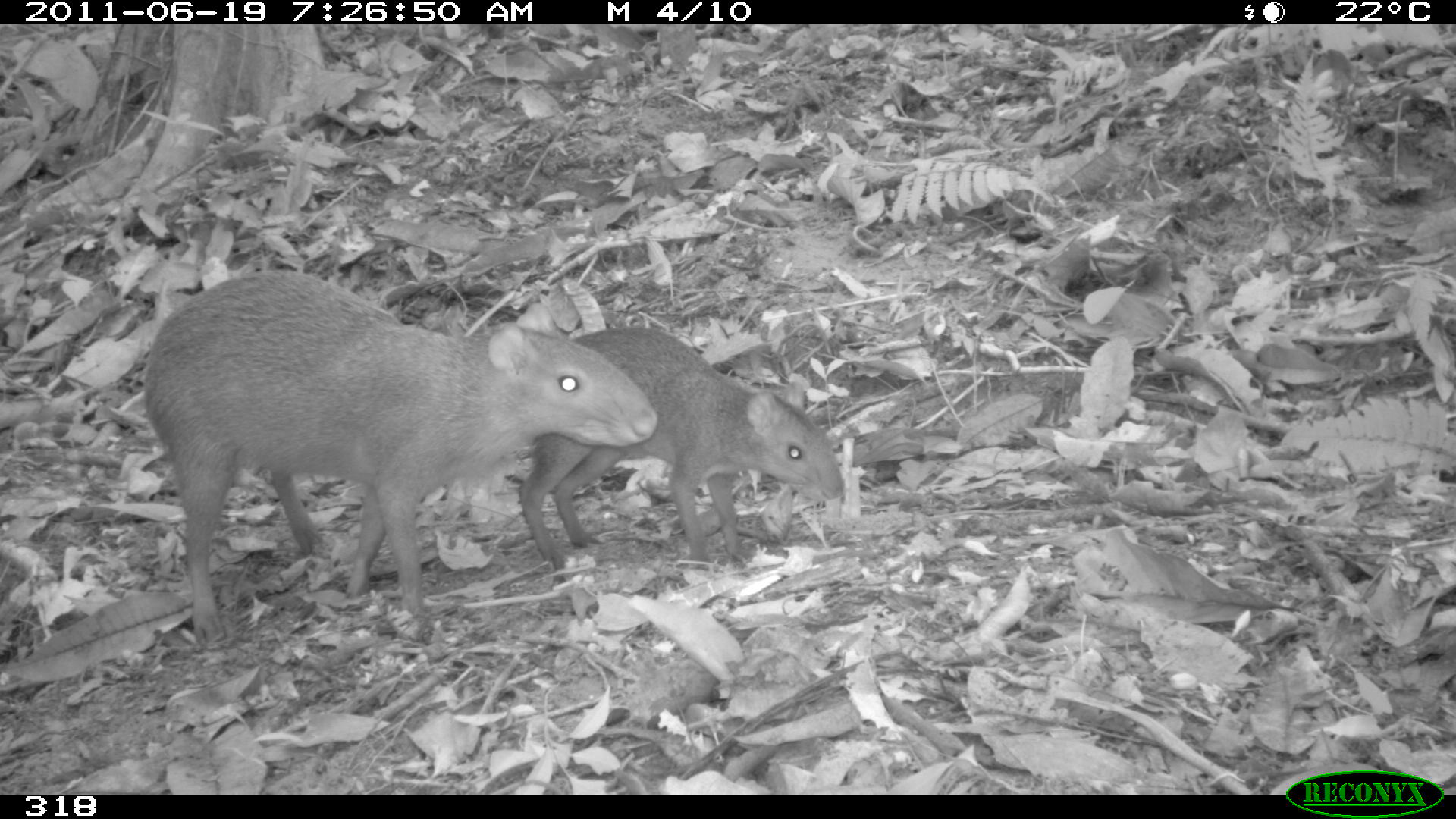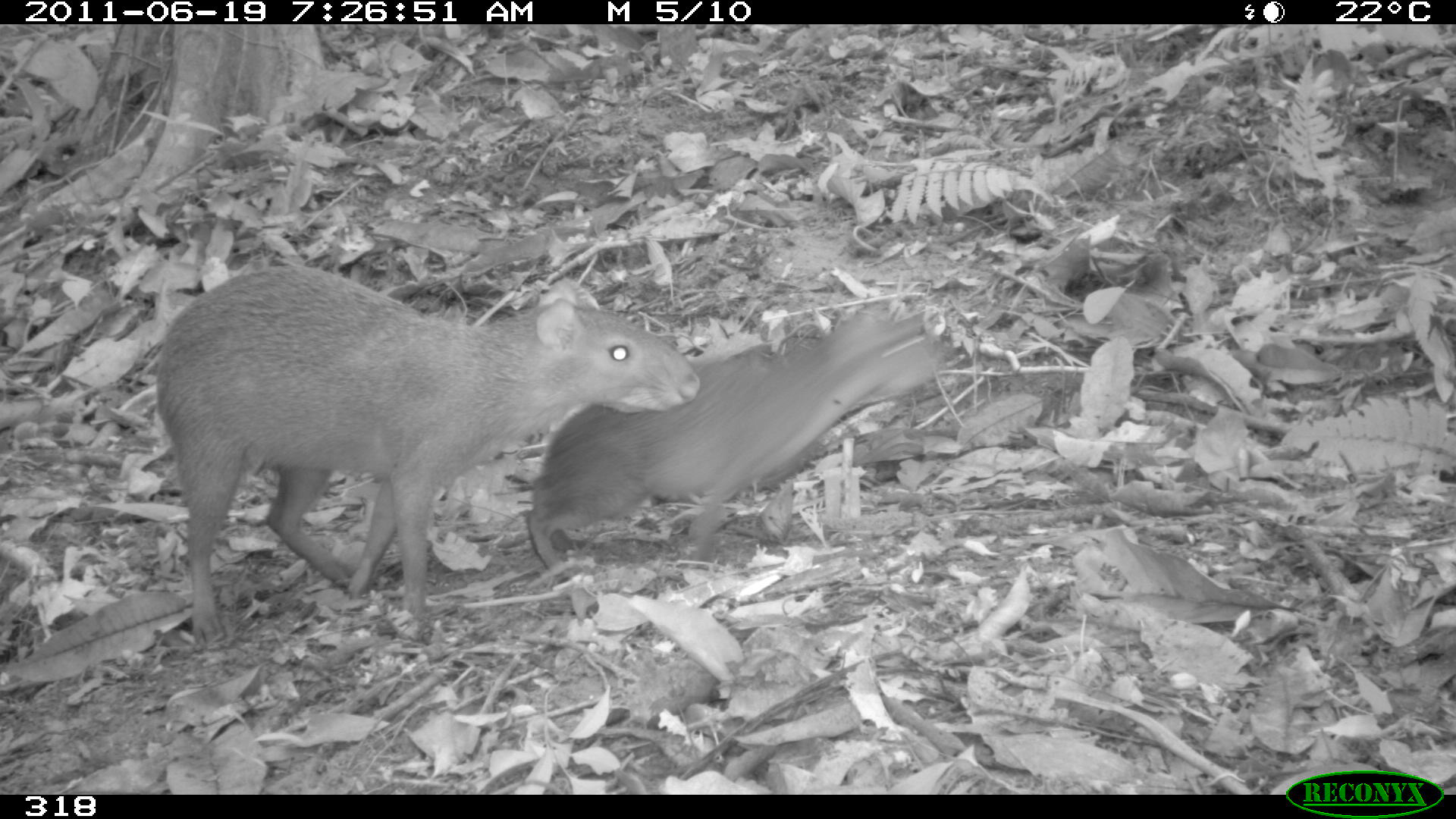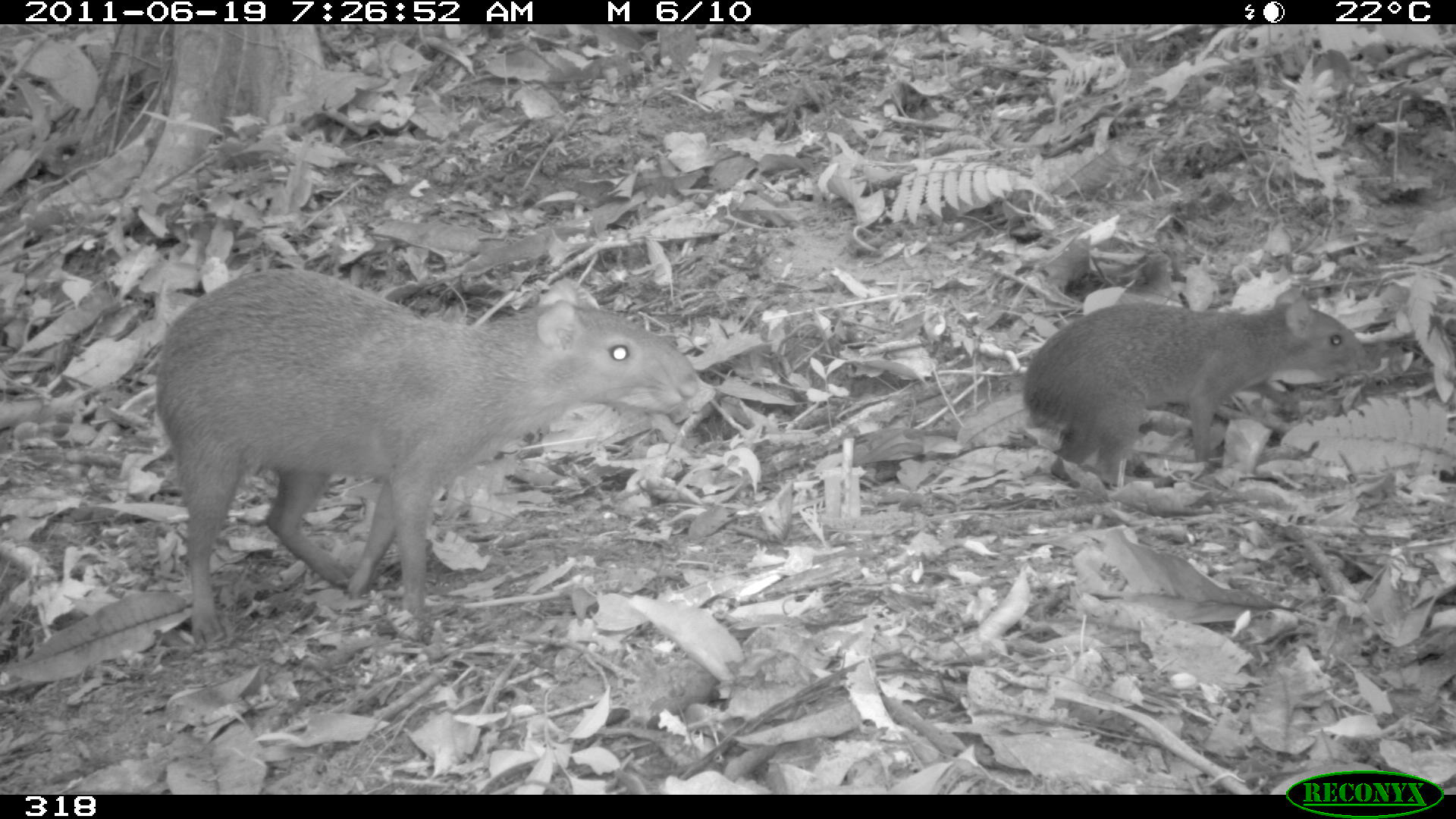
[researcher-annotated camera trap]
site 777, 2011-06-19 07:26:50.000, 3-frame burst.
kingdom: Animalia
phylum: Chordata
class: Mammalia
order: Rodentia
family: Dasyproctidae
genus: Dasyprocta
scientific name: Dasyprocta punctata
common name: central american agouti